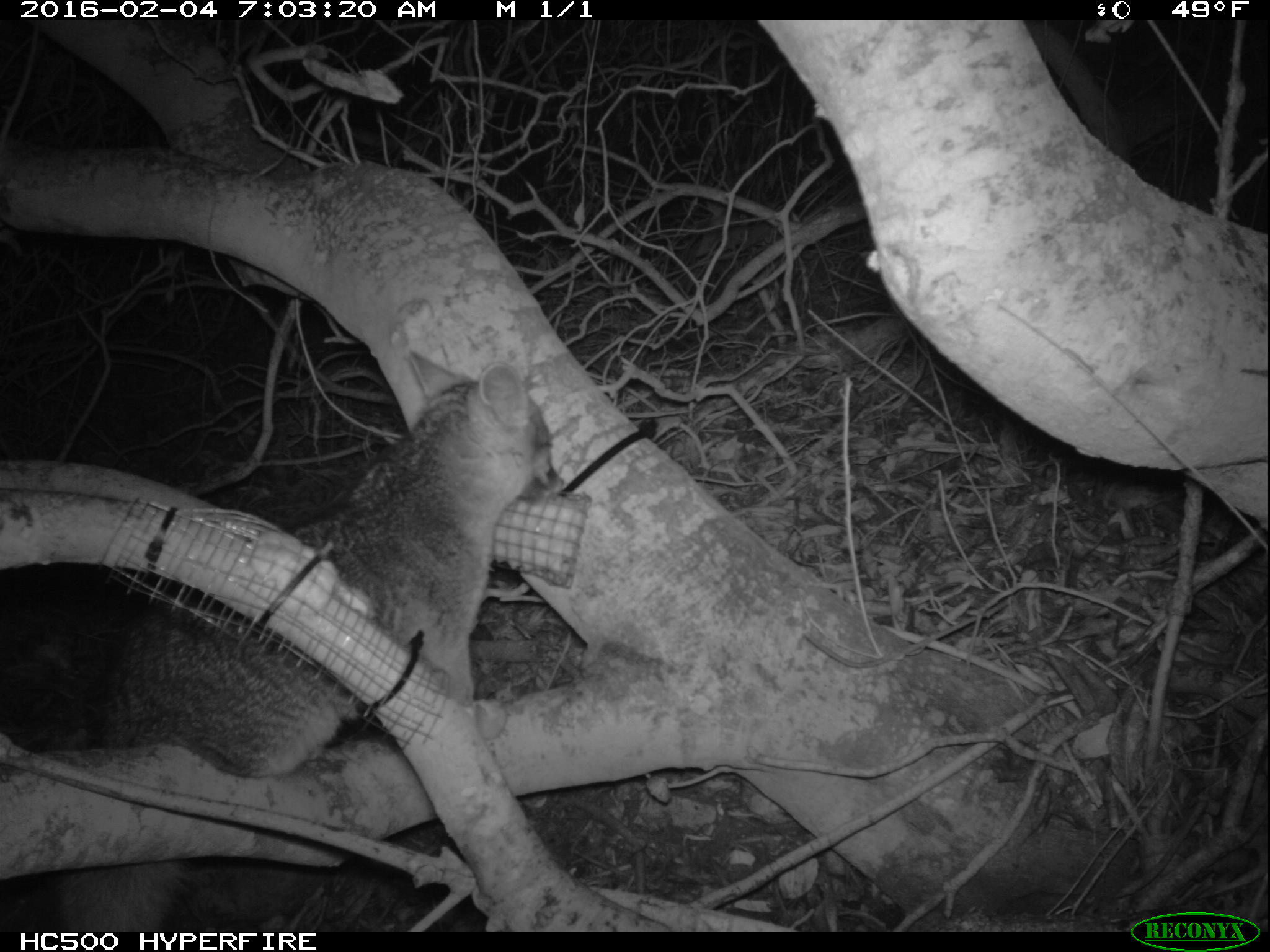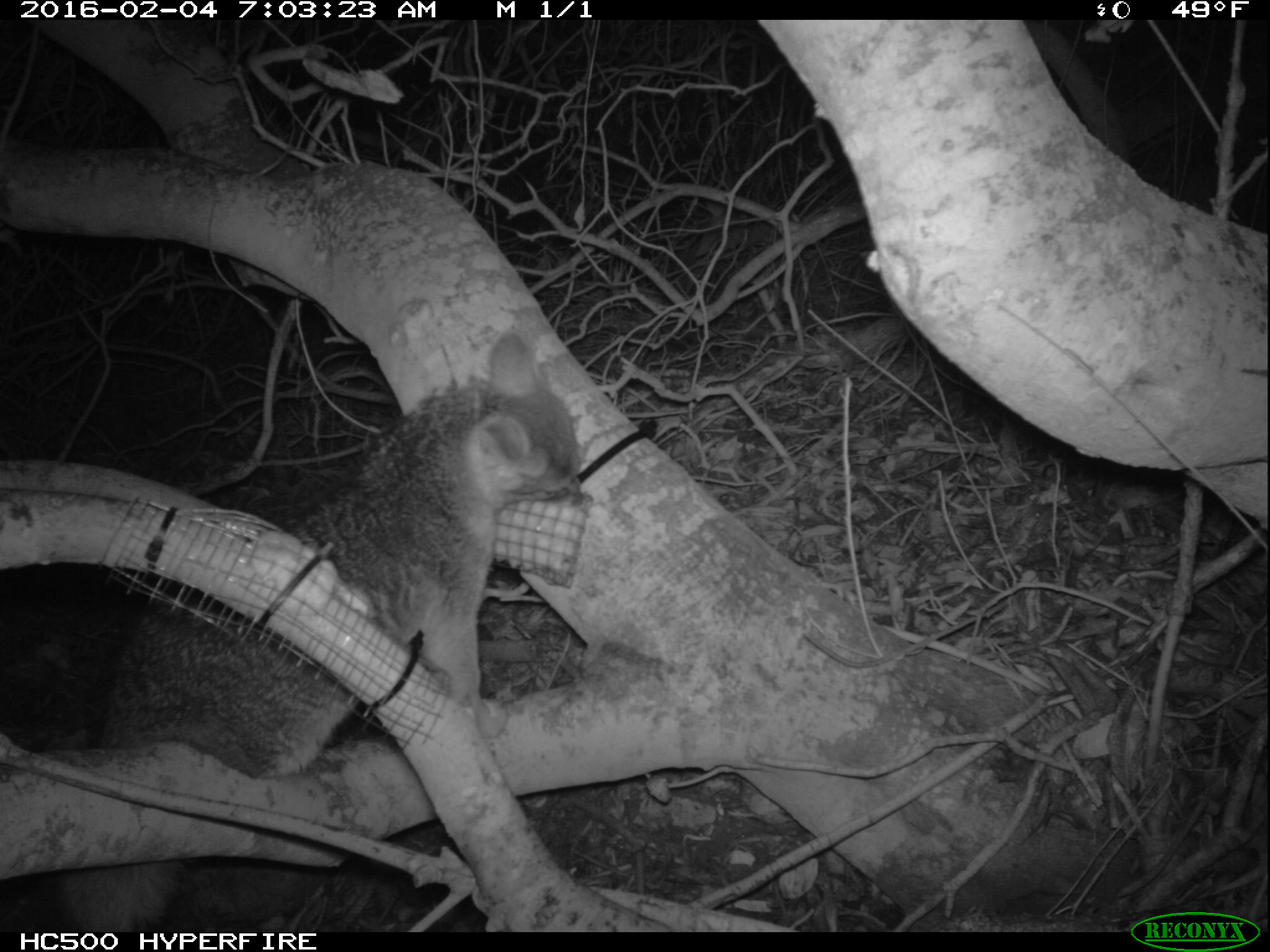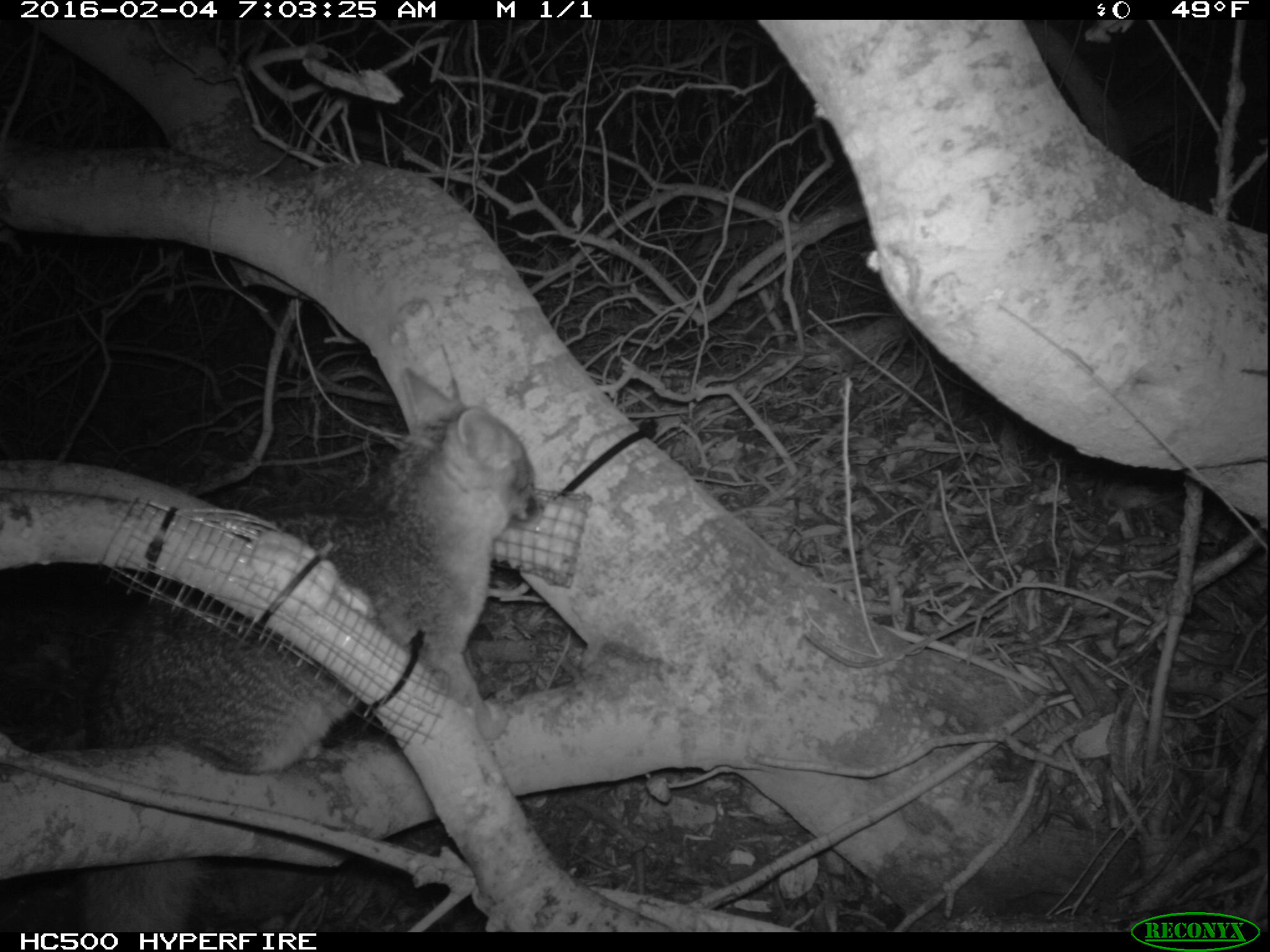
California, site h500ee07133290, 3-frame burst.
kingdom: Animalia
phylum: Chordata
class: Mammalia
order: Carnivora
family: Canidae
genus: Urocyon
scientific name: Urocyon littoralis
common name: island fox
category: fox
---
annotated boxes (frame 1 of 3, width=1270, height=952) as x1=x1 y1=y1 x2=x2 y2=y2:
fox: x1=0 y1=351 x2=564 y2=930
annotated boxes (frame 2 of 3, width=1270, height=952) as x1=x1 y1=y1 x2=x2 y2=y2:
fox: x1=47 y1=337 x2=581 y2=932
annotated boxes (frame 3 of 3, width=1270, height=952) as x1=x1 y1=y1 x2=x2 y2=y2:
fox: x1=78 y1=367 x2=544 y2=933